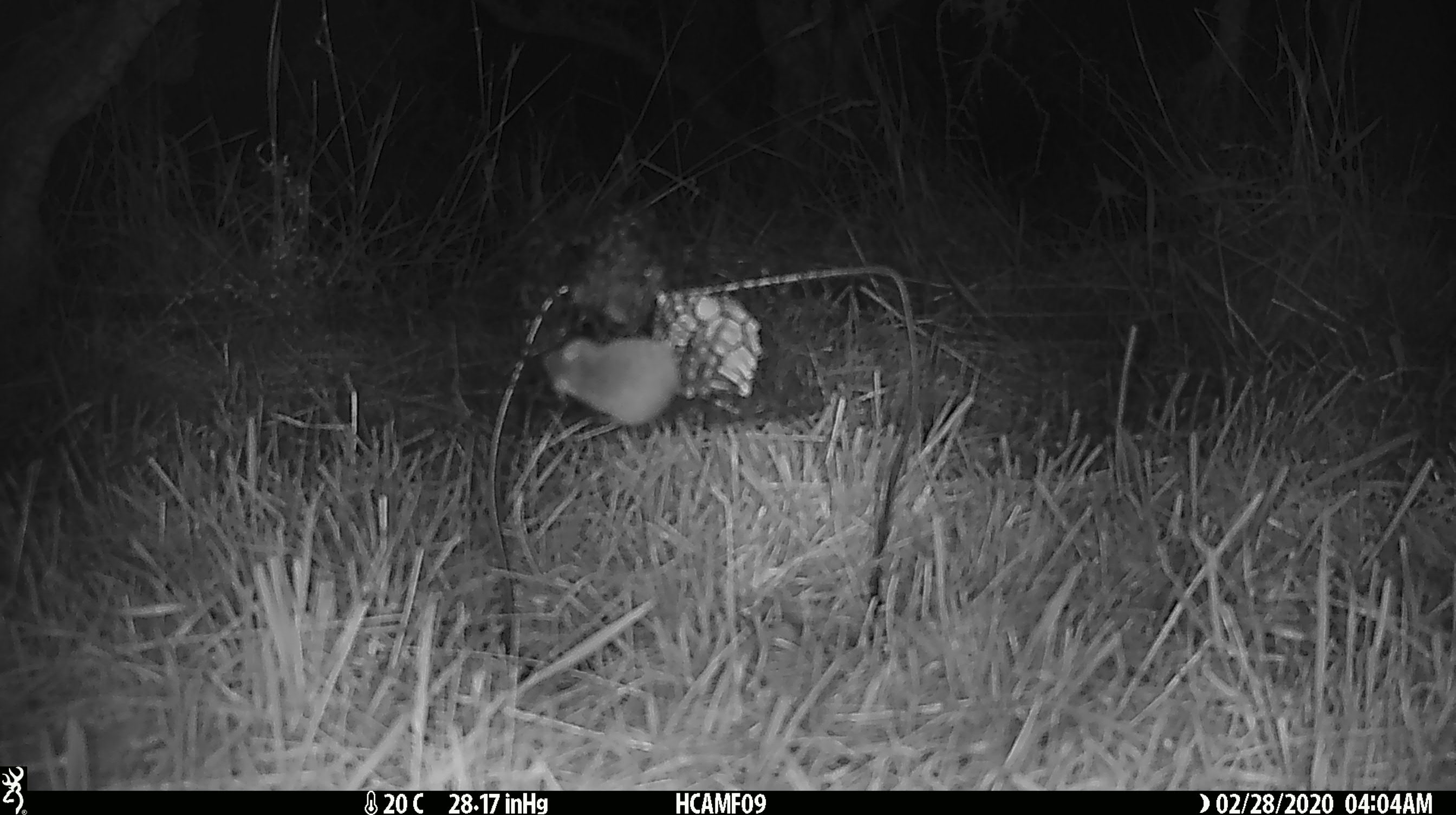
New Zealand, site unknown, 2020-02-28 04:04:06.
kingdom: Animalia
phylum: Chordata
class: Mammalia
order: Rodentia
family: Muridae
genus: Mus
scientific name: Mus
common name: mouse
Mouse (Mus).